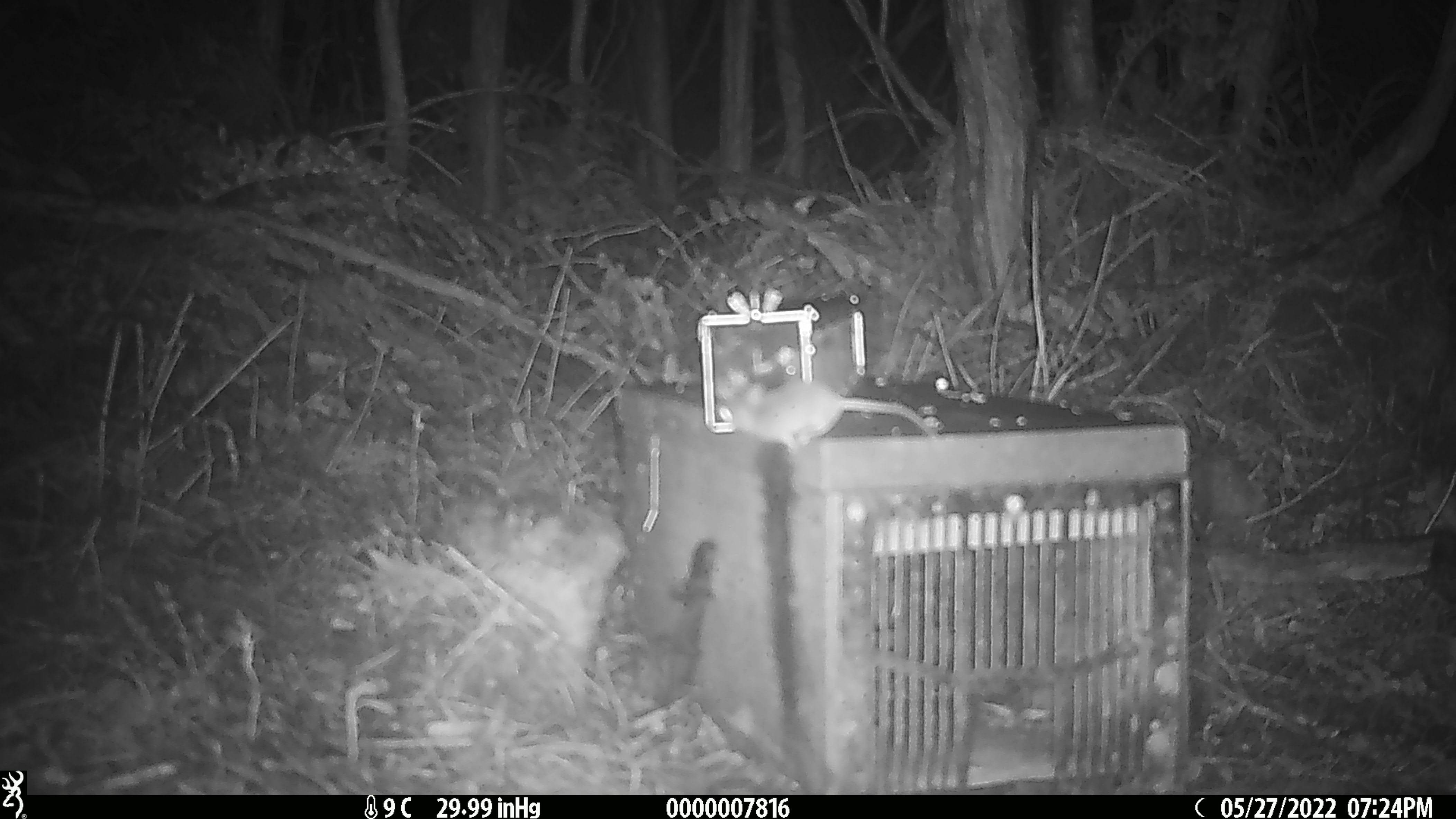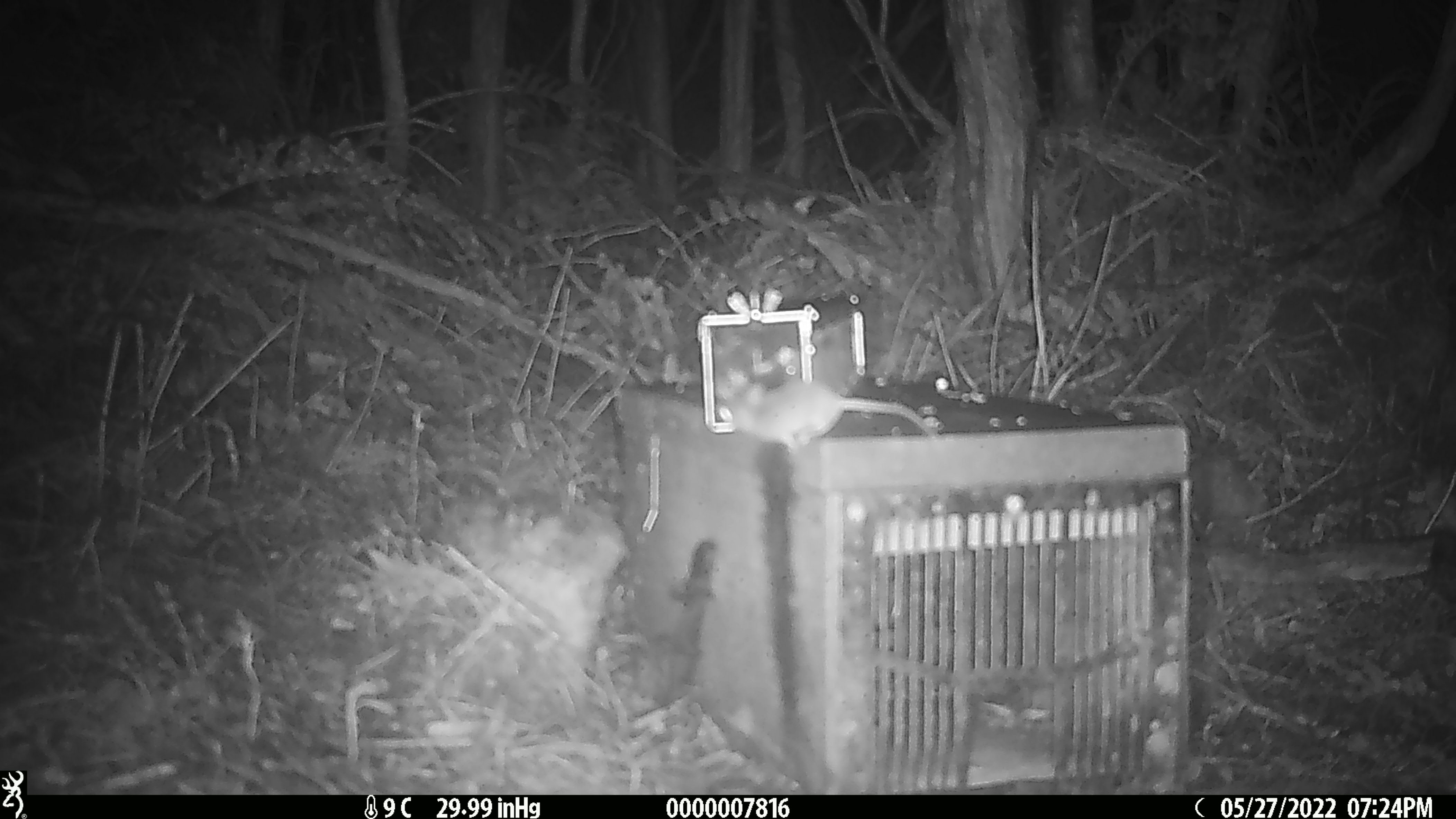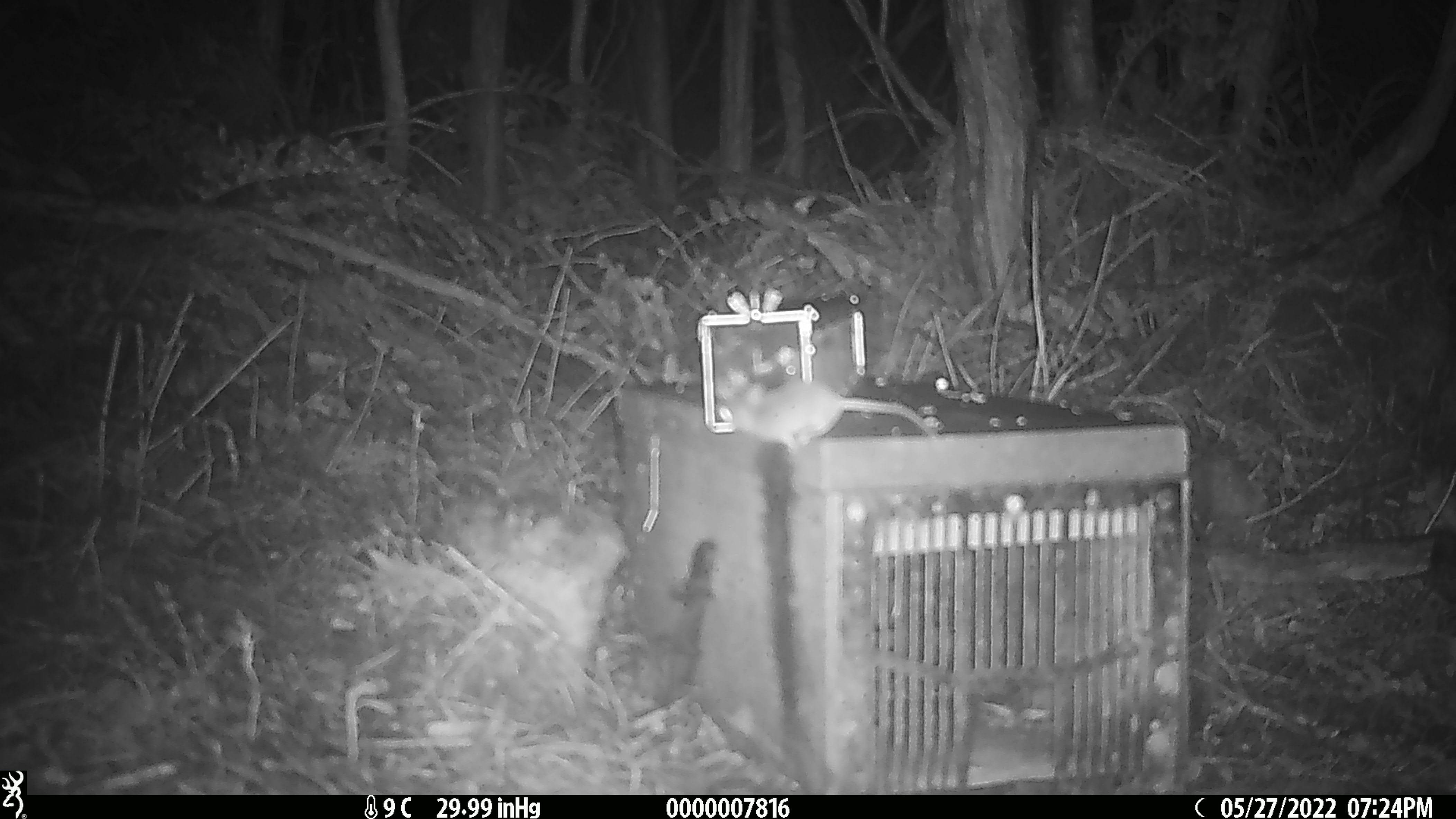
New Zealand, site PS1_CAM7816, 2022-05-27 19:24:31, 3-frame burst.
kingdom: Animalia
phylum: Chordata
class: Mammalia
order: Rodentia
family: Muridae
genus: Mus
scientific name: Mus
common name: mouse